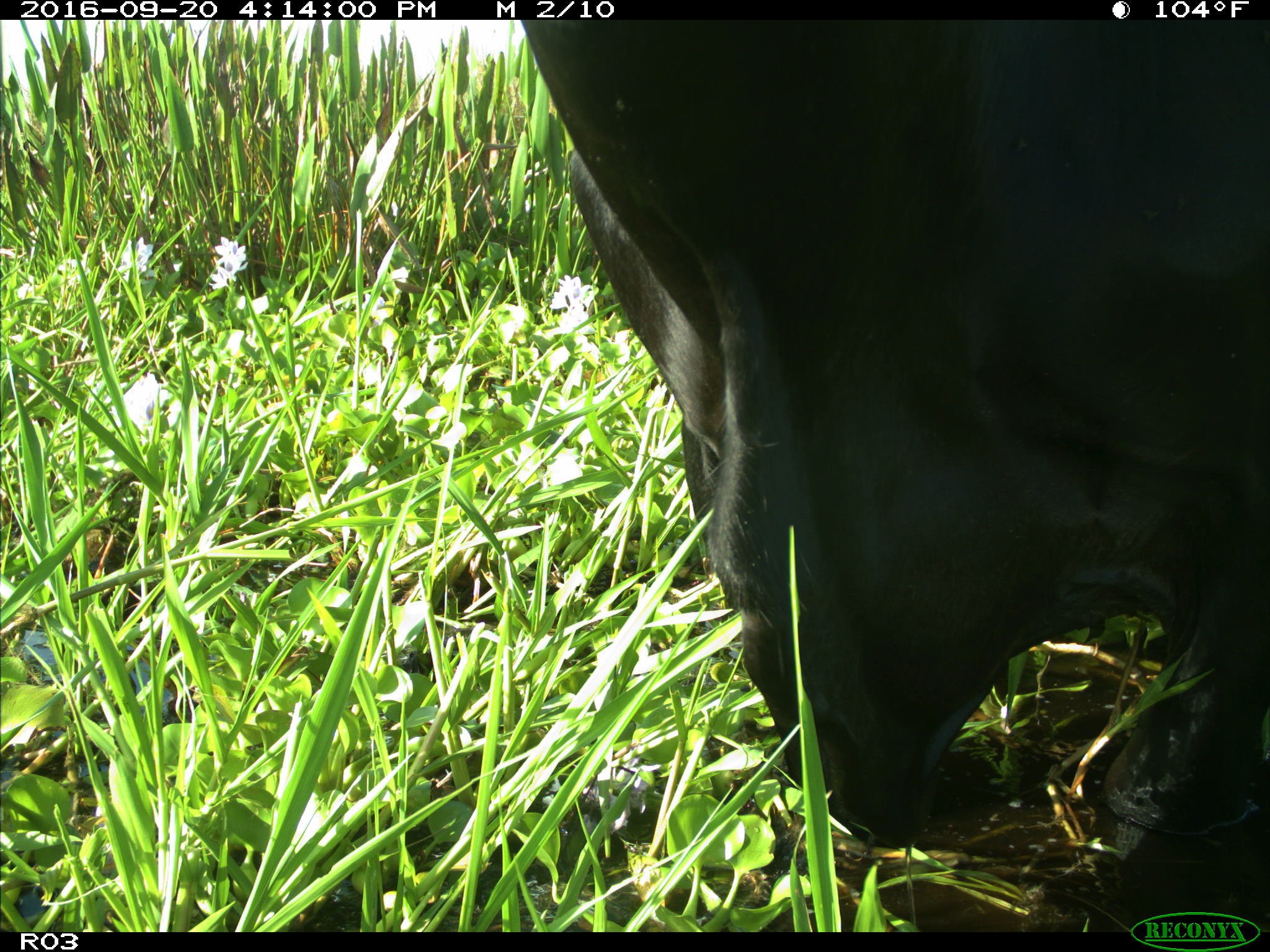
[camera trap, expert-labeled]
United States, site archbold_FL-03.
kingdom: Animalia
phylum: Chordata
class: Mammalia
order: Artiodactyla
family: Bovidae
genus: Bos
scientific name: Bos taurus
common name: domestic cow